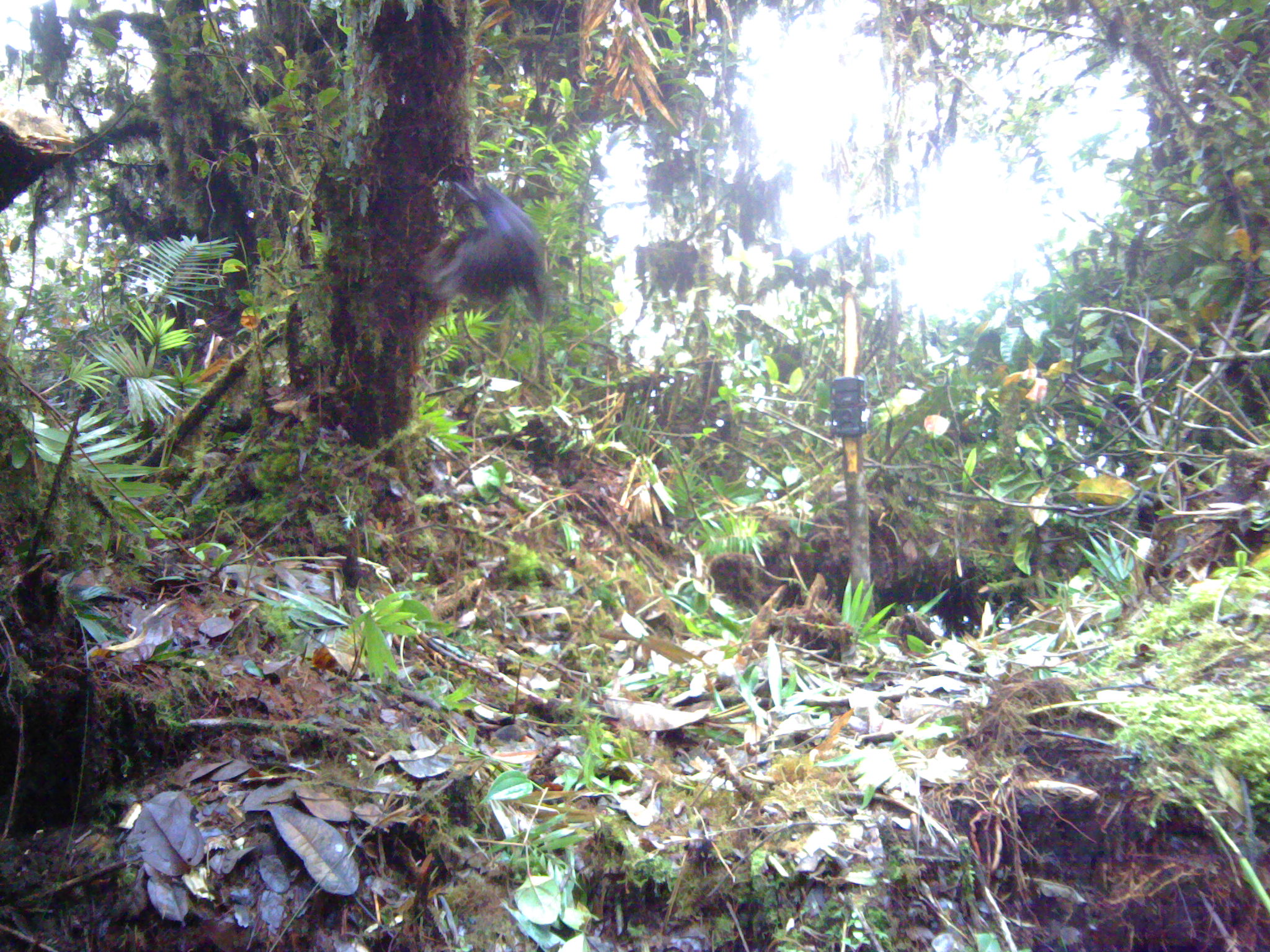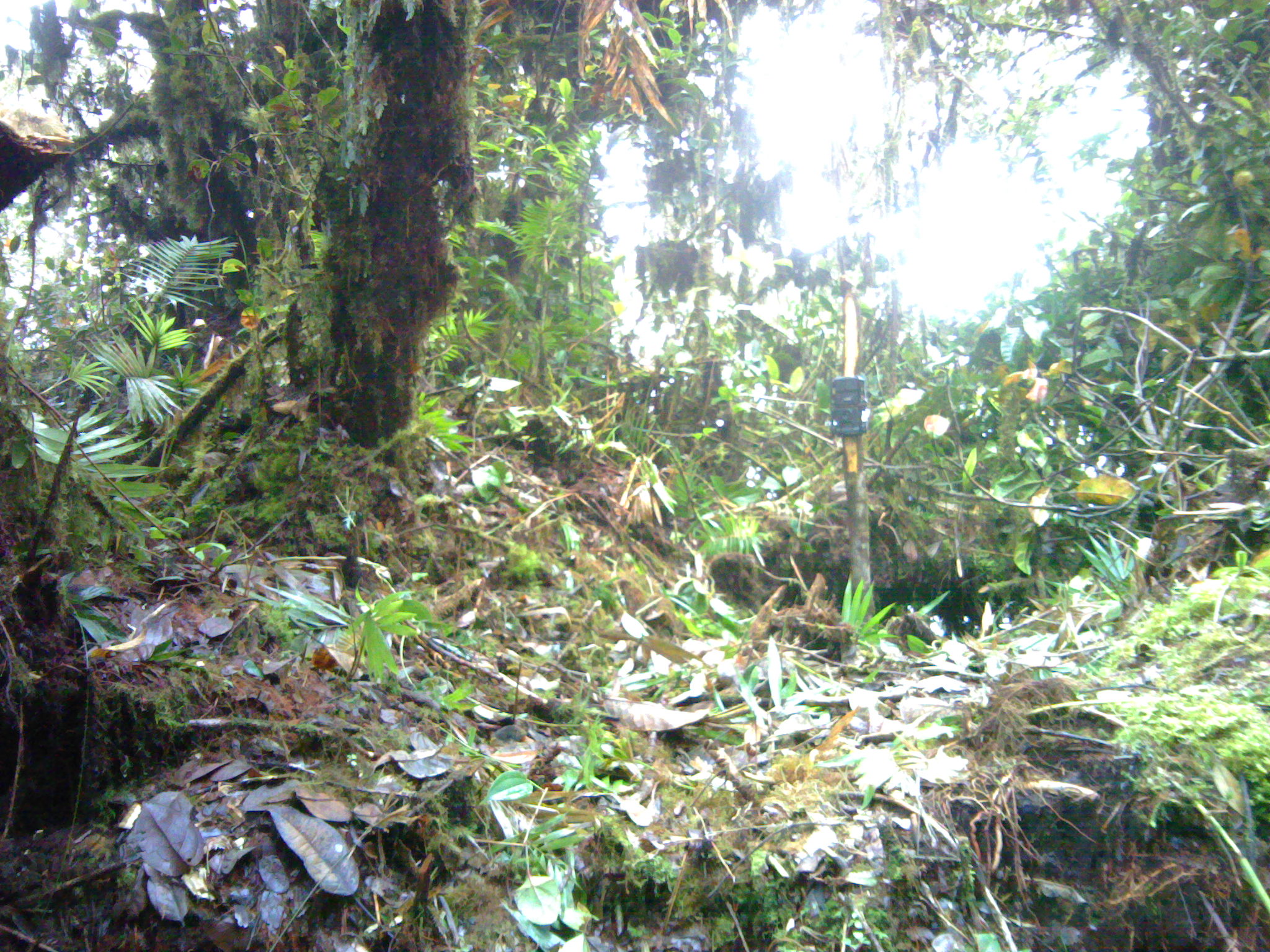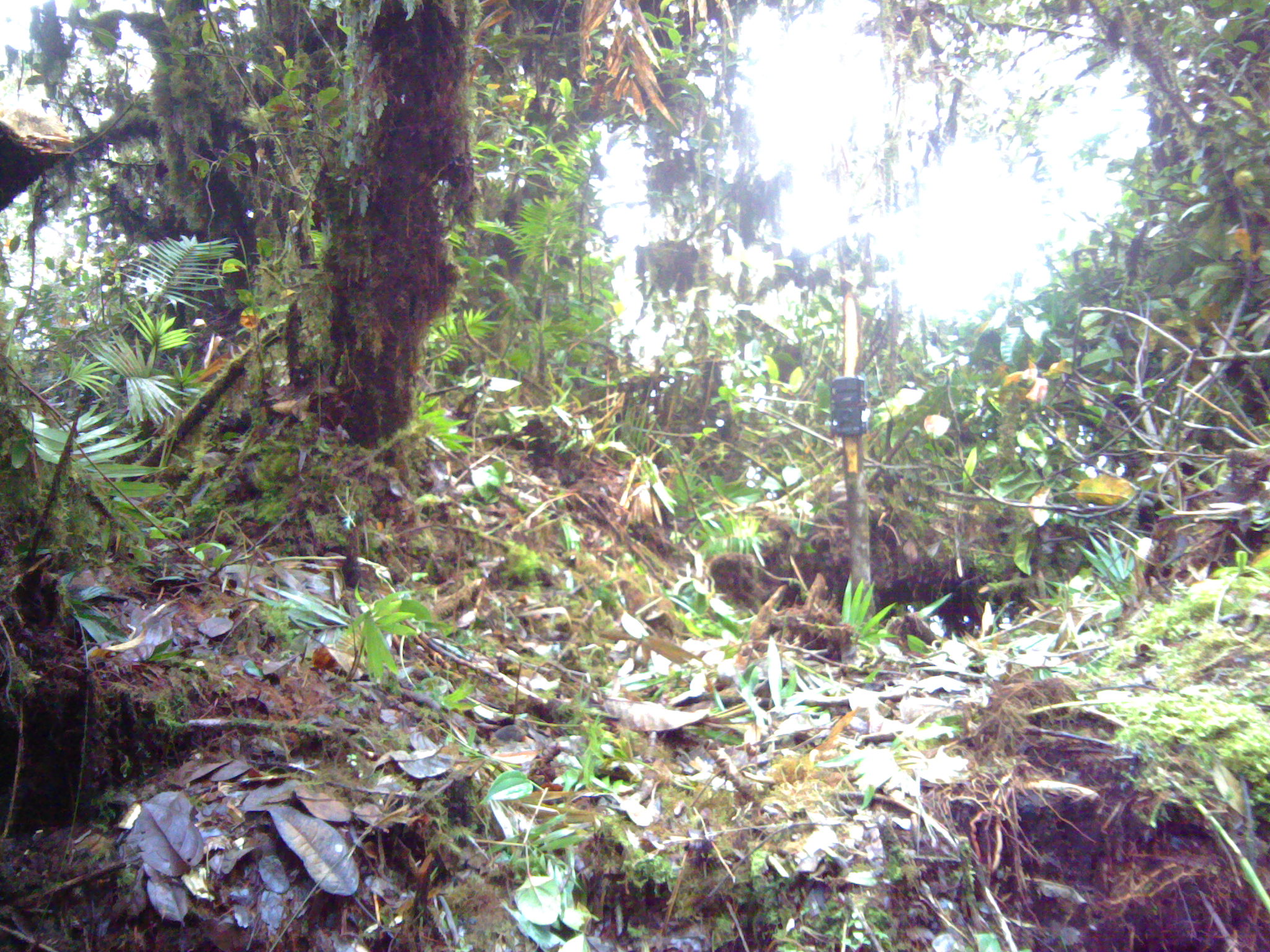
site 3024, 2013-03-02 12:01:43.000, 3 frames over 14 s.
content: unidentified animal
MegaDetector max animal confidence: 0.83